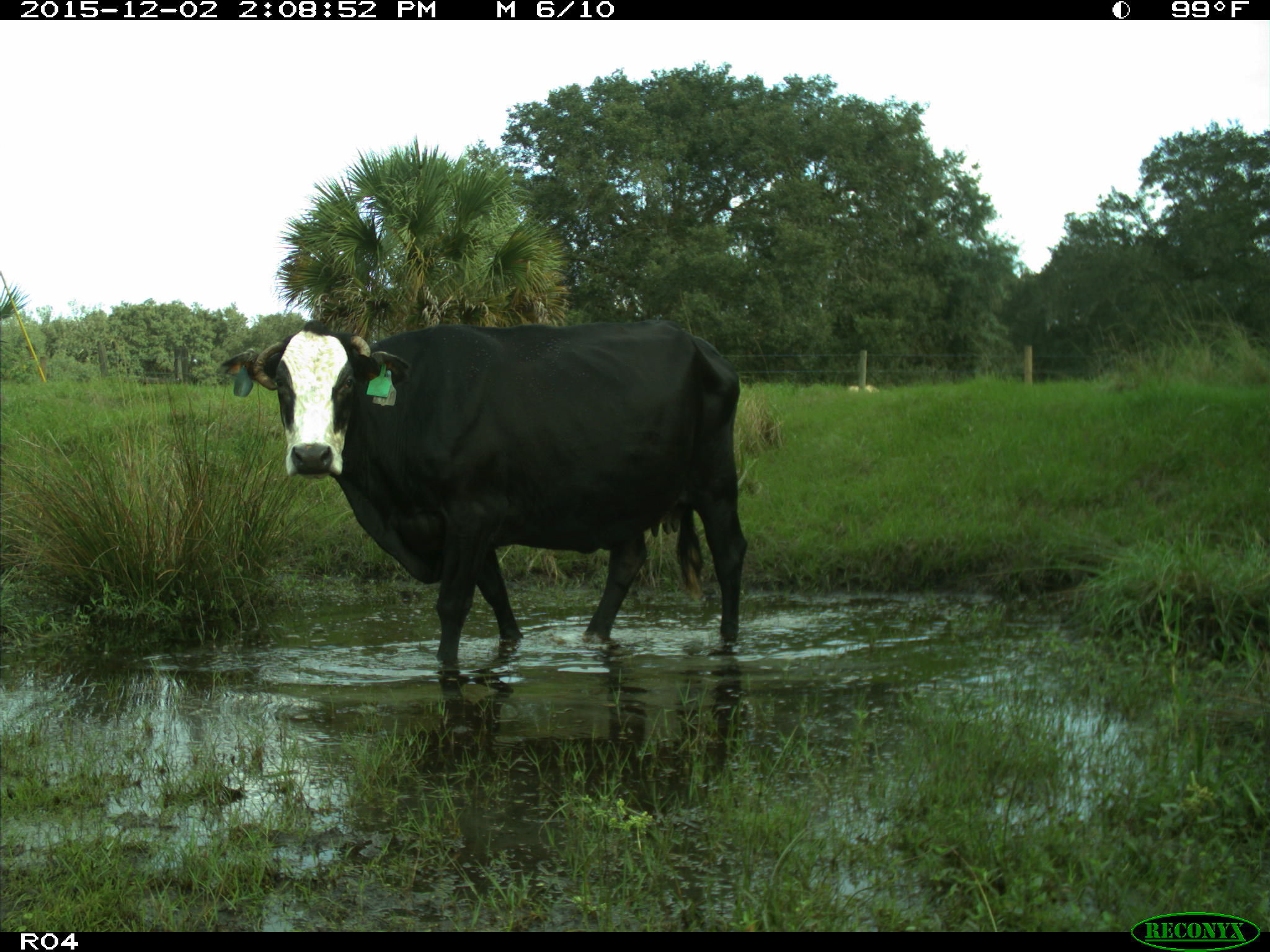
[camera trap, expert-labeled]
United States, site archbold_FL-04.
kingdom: Animalia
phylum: Chordata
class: Mammalia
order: Artiodactyla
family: Bovidae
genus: Bos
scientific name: Bos taurus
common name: domestic cow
Bos taurus (domestic cow).